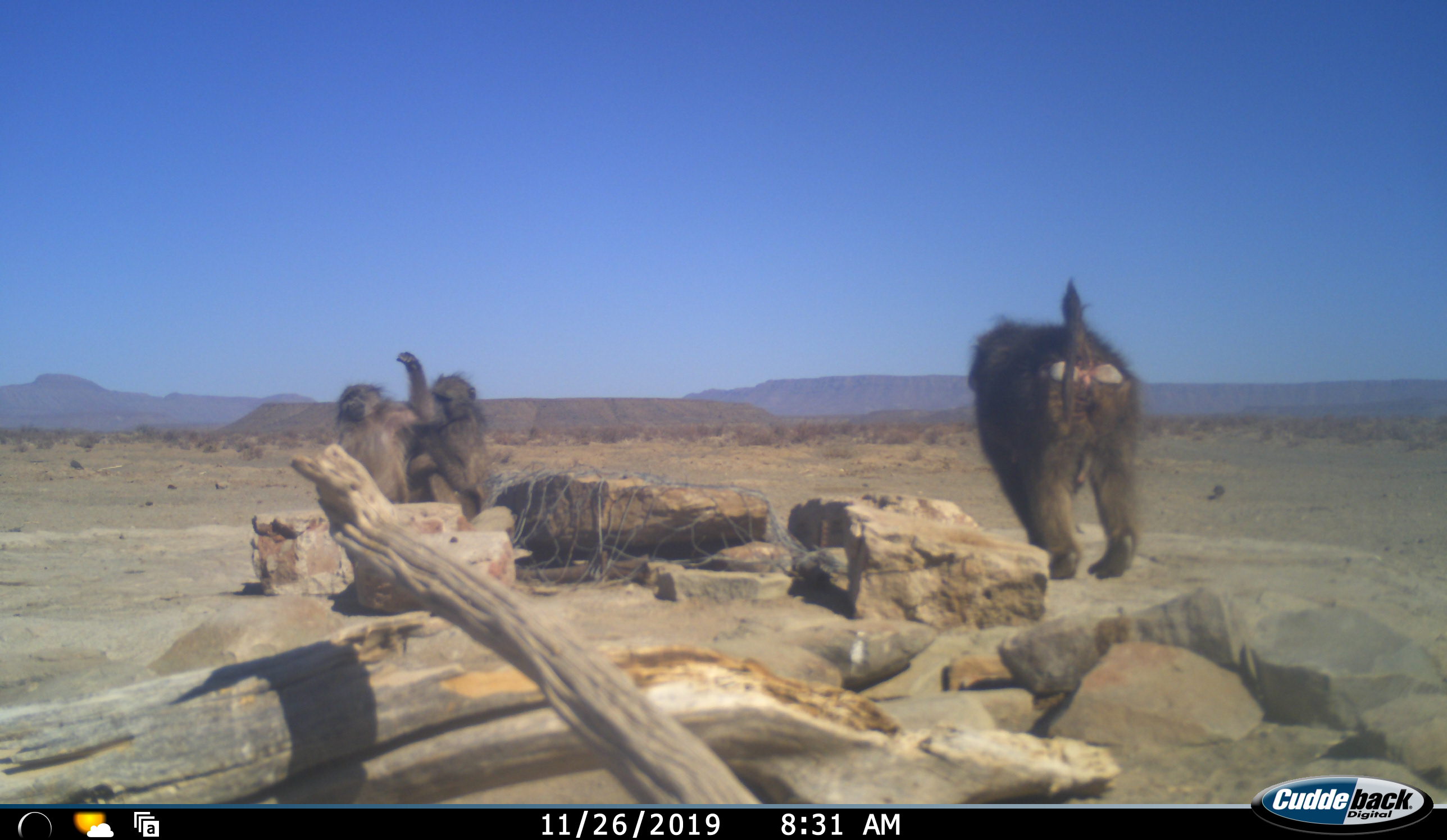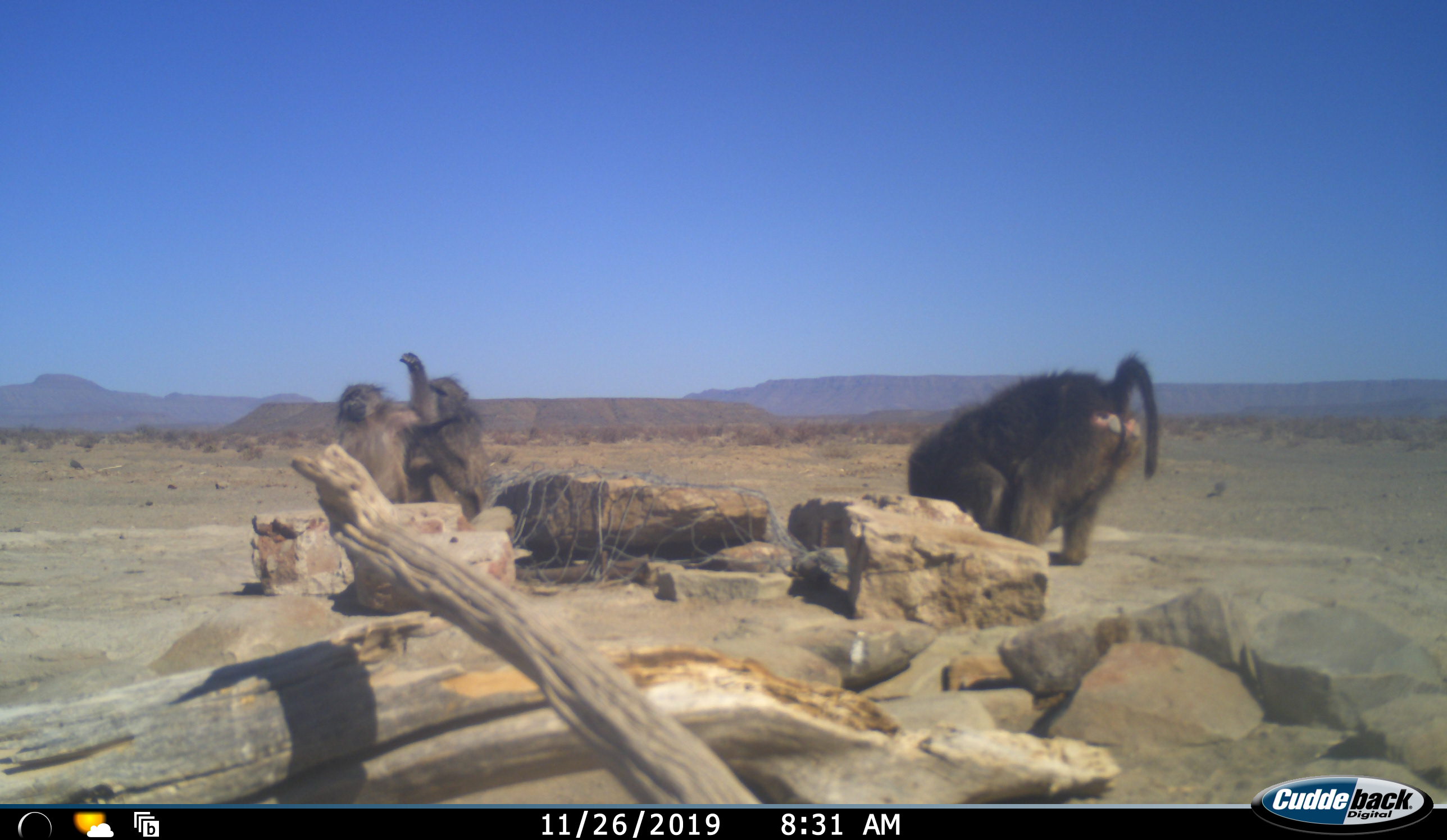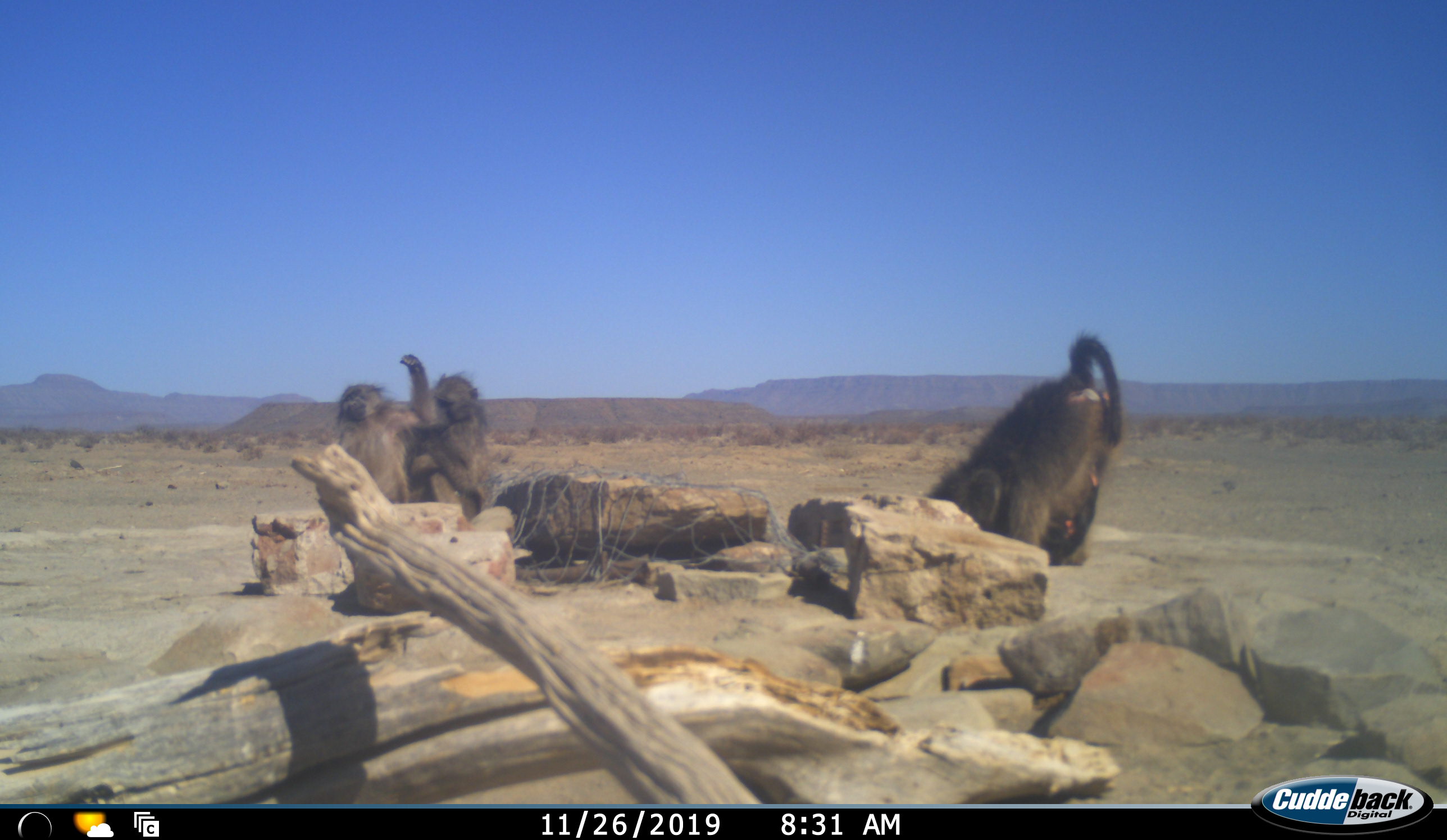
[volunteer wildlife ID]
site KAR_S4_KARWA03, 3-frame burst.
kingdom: Animalia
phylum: Chordata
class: Mammalia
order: Primates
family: Cercopithecidae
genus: Papio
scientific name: Papio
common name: baboon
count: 3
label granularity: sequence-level